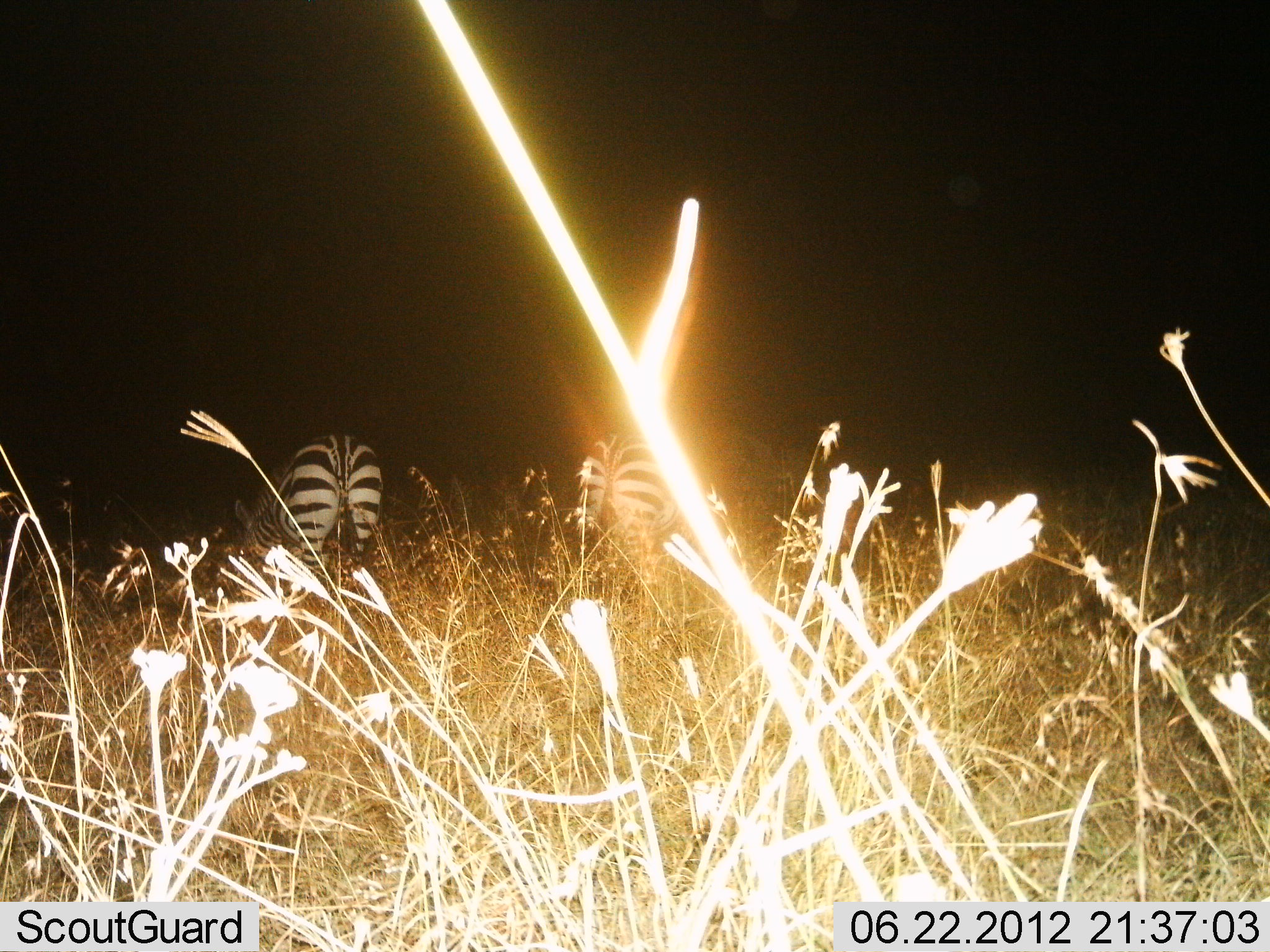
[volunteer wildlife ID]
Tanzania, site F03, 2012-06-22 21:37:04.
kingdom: Animalia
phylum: Chordata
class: Mammalia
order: Perissodactyla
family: Equidae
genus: Equus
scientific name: Equus quagga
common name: plains zebra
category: zebra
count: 2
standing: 40%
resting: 0%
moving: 0%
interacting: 0%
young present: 0%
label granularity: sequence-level